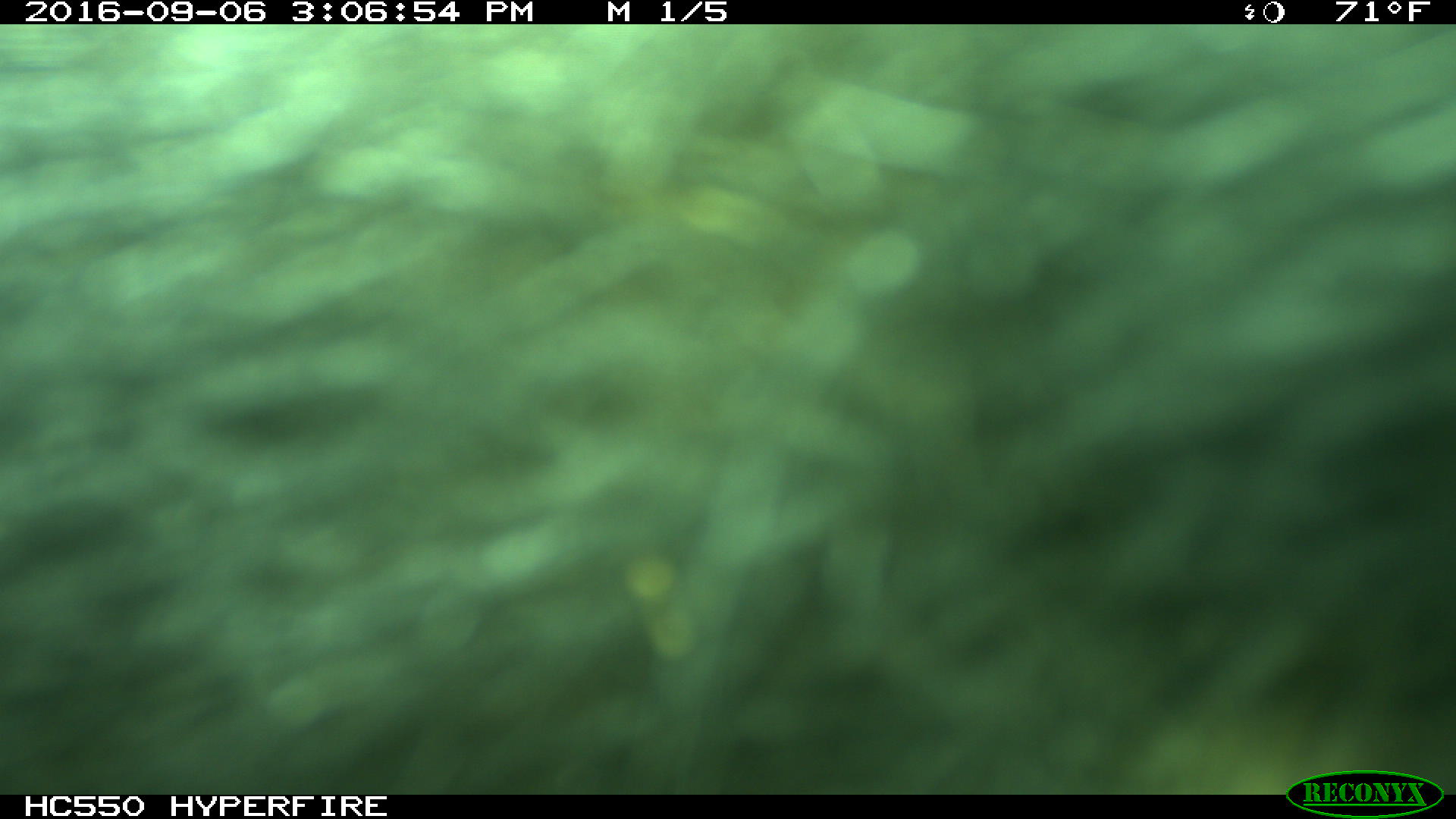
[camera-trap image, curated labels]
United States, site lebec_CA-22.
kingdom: Animalia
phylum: Chordata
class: Mammalia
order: Carnivora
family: Ursidae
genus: Ursus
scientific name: Ursus americanus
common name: american black bear